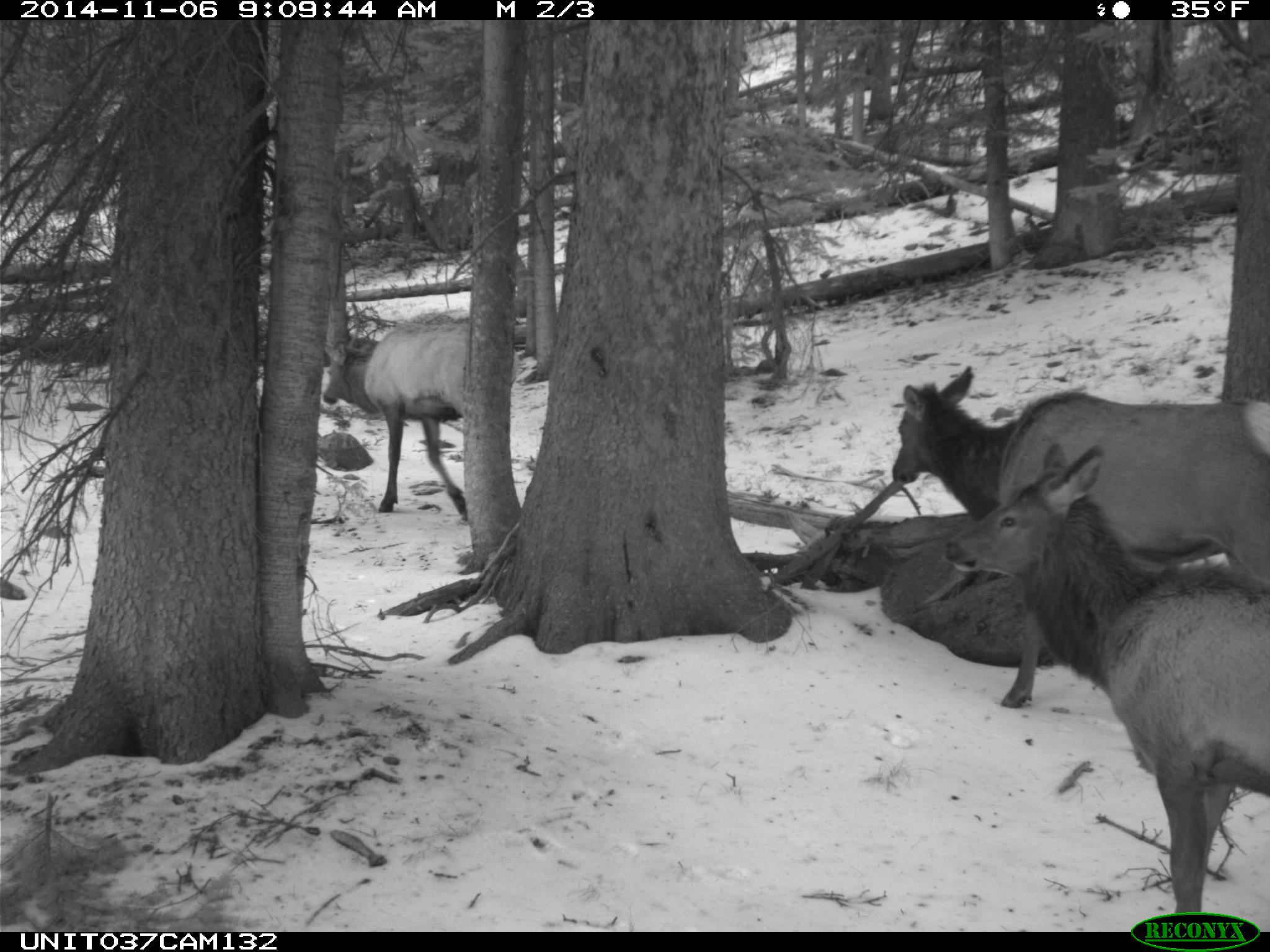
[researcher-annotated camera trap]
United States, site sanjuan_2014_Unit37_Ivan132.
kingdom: Animalia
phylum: Chordata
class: Mammalia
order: Artiodactyla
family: Cervidae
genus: Cervus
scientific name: Cervus elaphus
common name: red deer